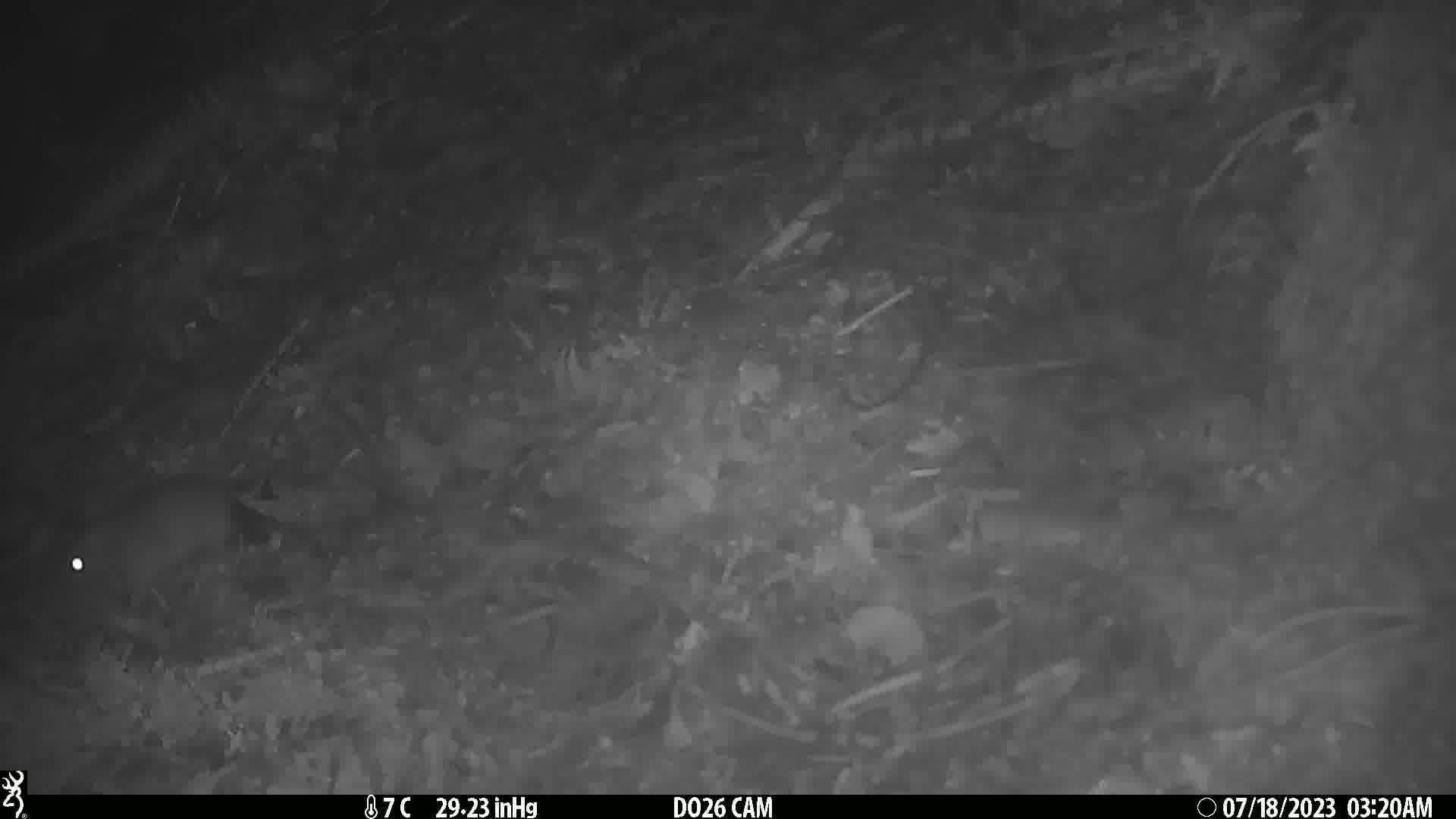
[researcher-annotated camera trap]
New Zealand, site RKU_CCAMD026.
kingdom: Animalia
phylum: Chordata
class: Mammalia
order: Rodentia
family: Muridae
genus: Rattus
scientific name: Rattus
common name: rat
Rat (Rattus).